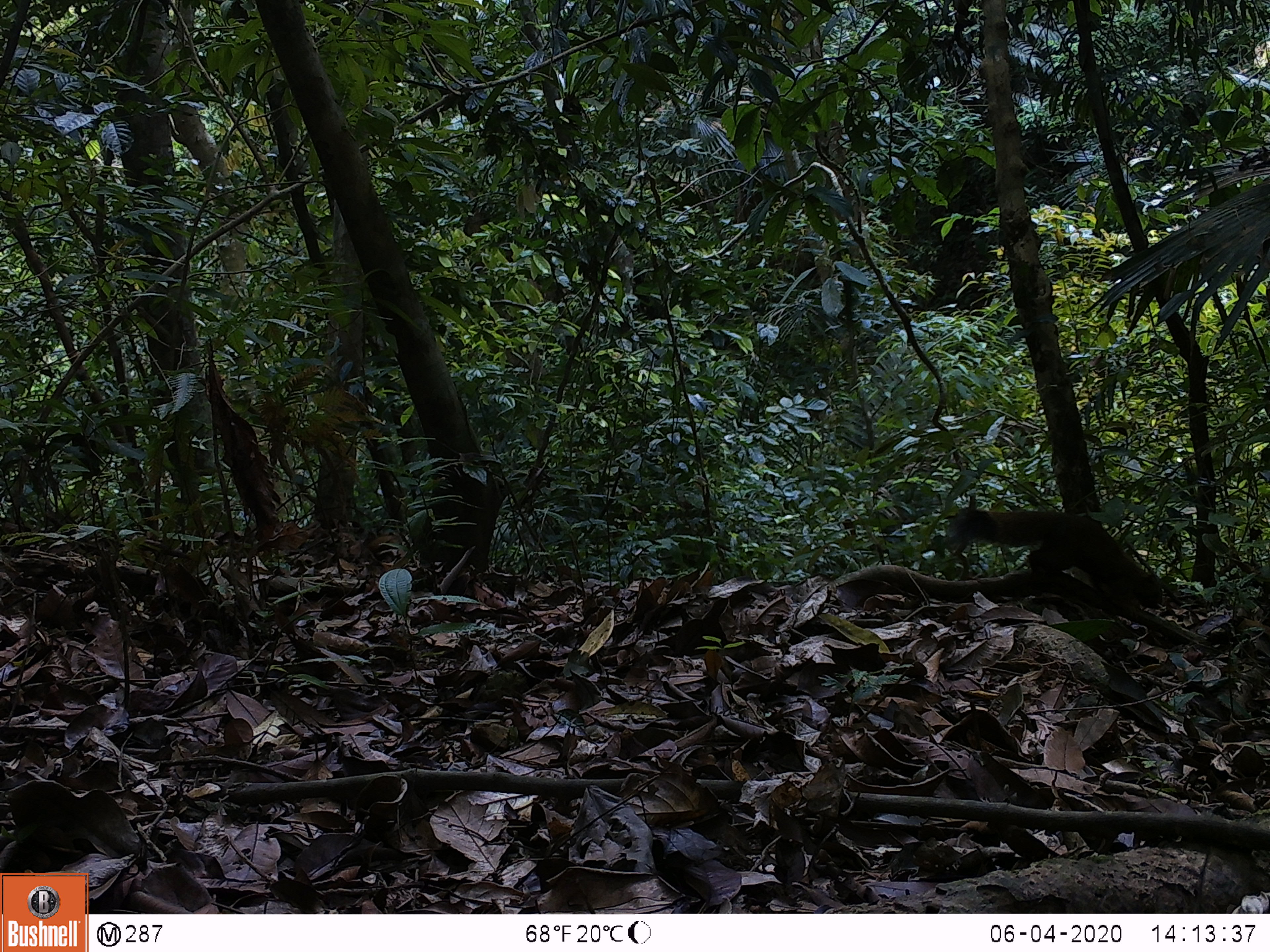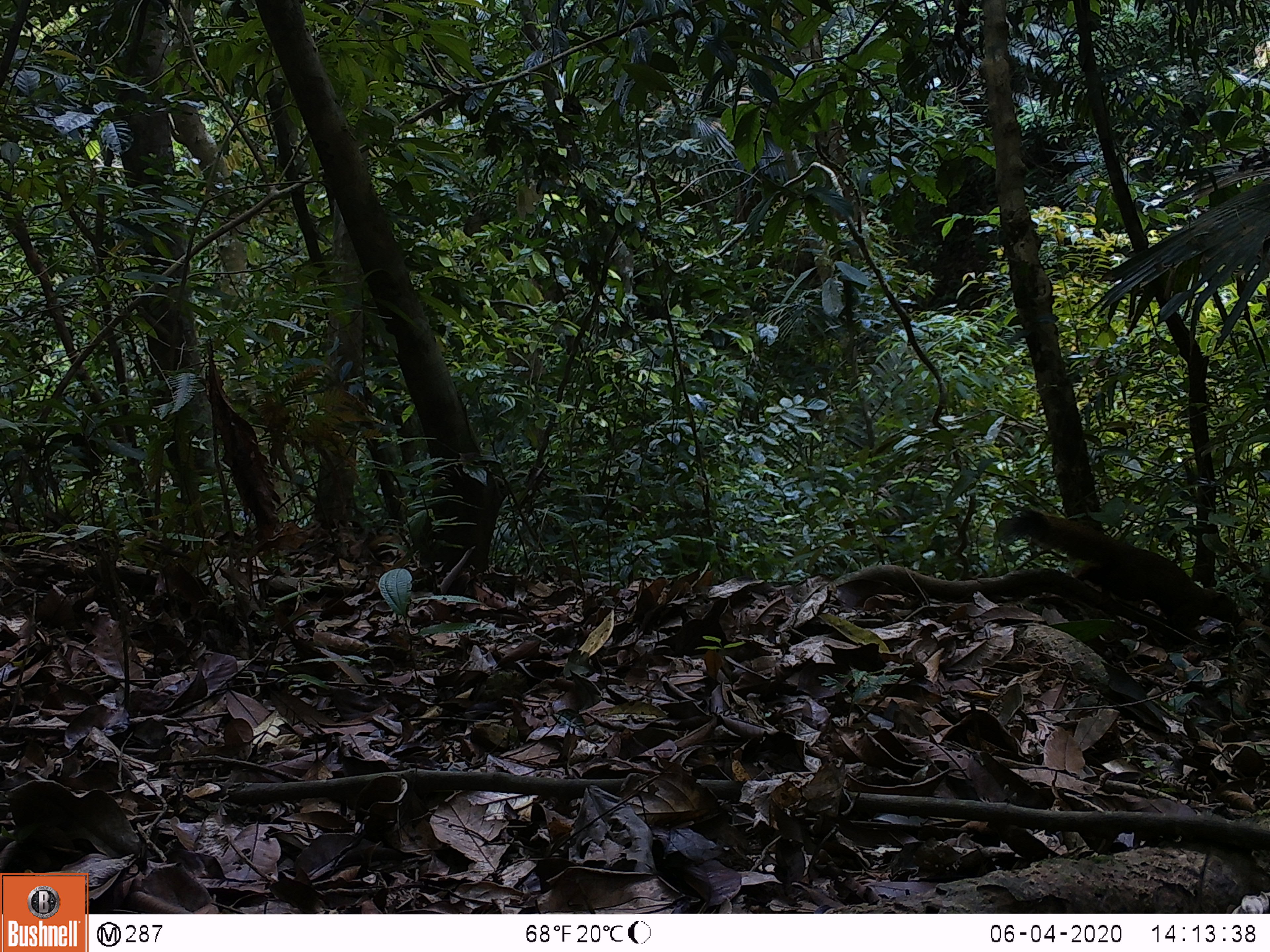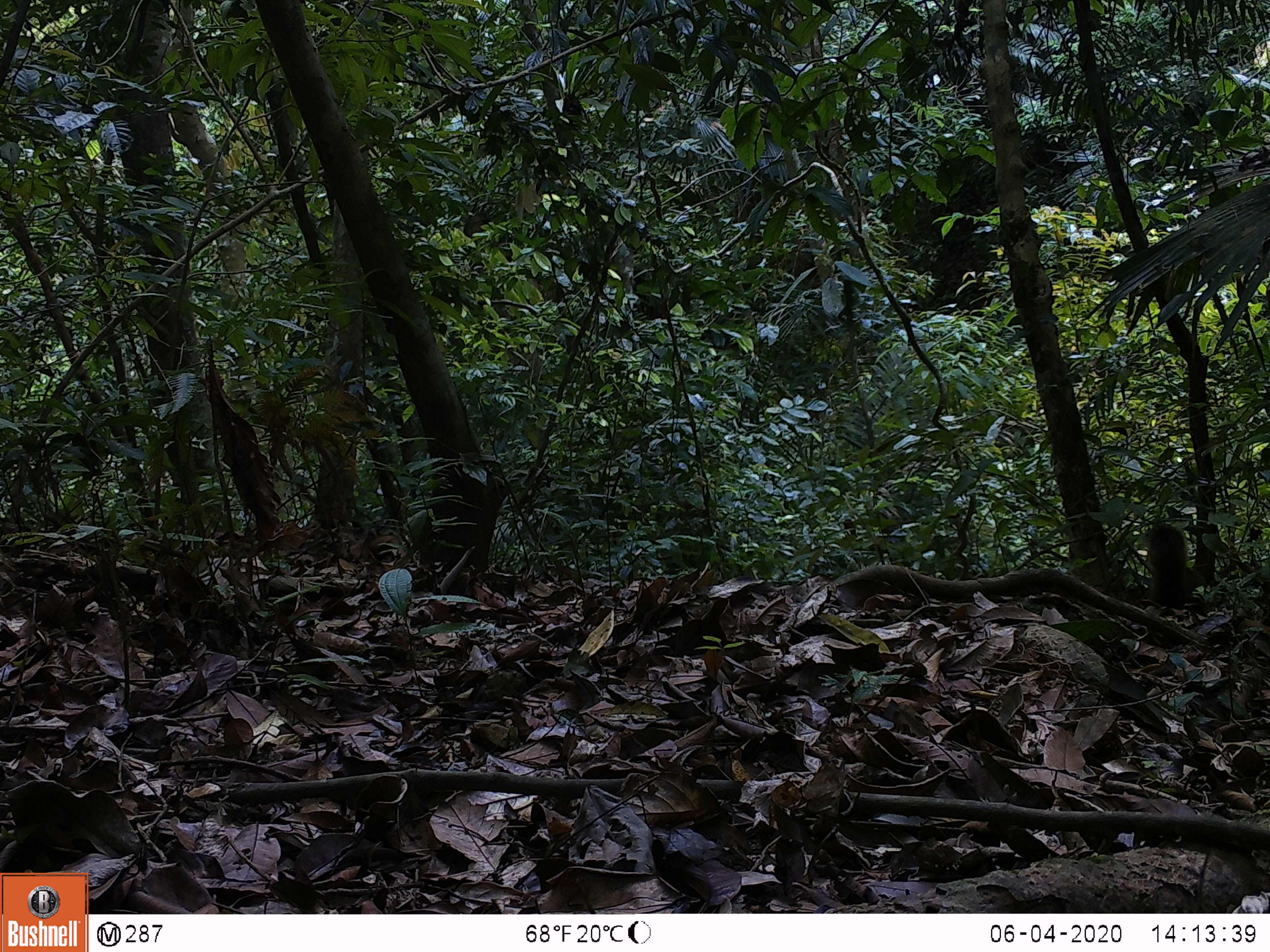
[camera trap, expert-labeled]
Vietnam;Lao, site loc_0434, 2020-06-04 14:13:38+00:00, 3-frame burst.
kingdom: Animalia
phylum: Chordata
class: Mammalia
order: Rodentia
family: Sciuridae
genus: Callosciurus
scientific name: Callosciurus erythraeus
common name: pallas's squirrel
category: pallass squirrel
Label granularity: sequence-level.